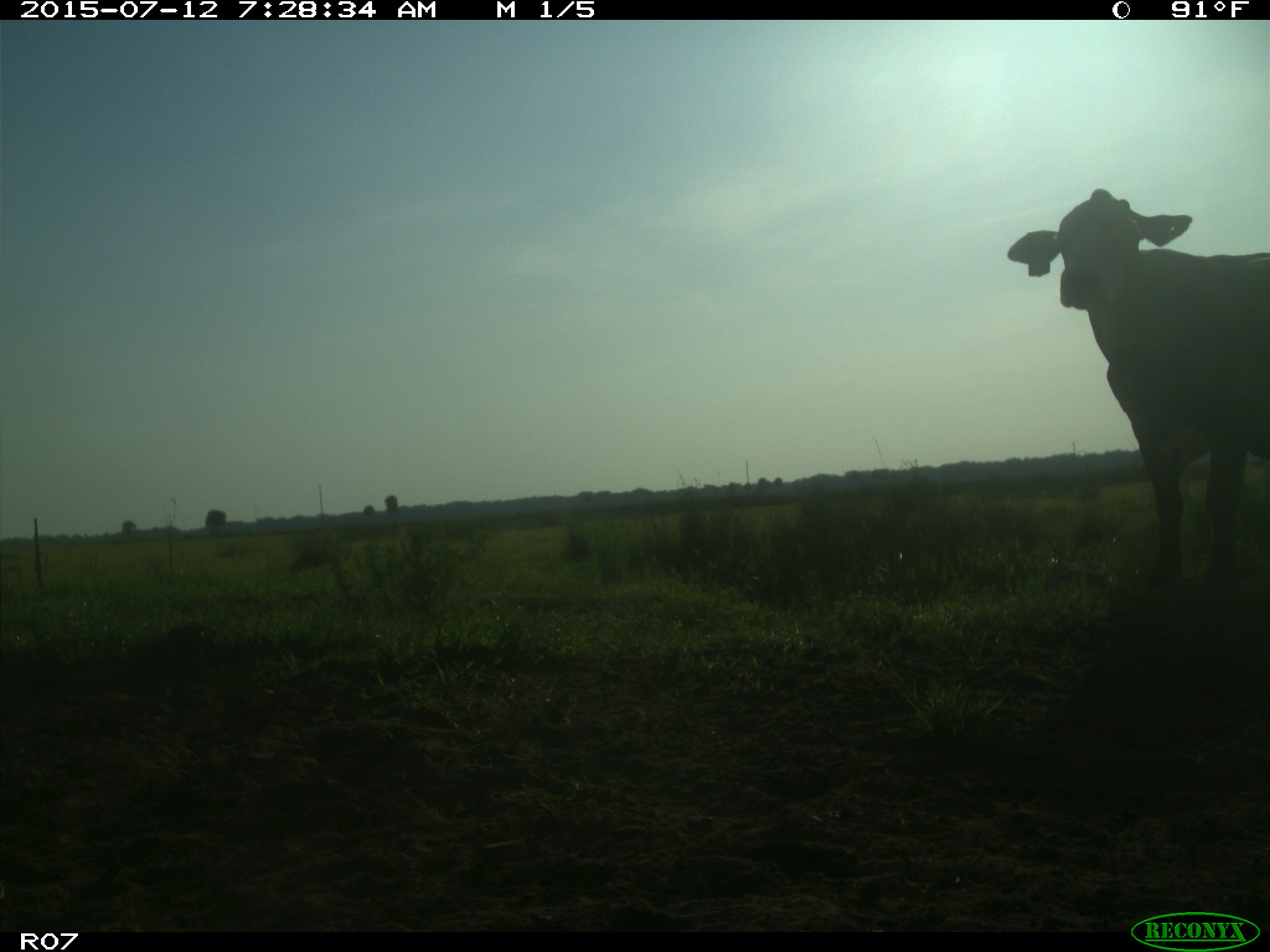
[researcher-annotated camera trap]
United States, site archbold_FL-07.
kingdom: Animalia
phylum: Chordata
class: Mammalia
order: Artiodactyla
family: Bovidae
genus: Bos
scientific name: Bos taurus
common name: domestic cow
Bos taurus (domestic cow).